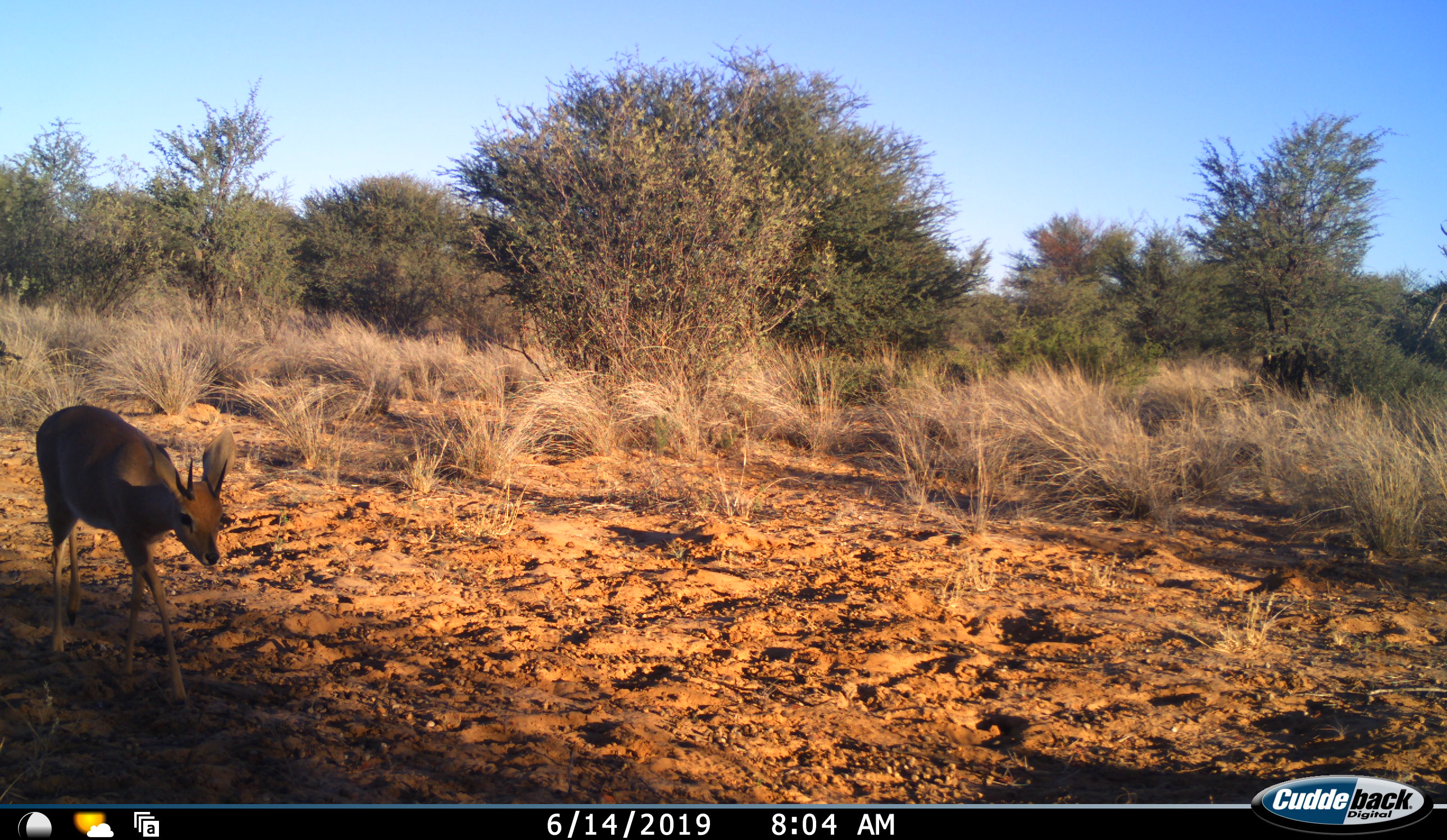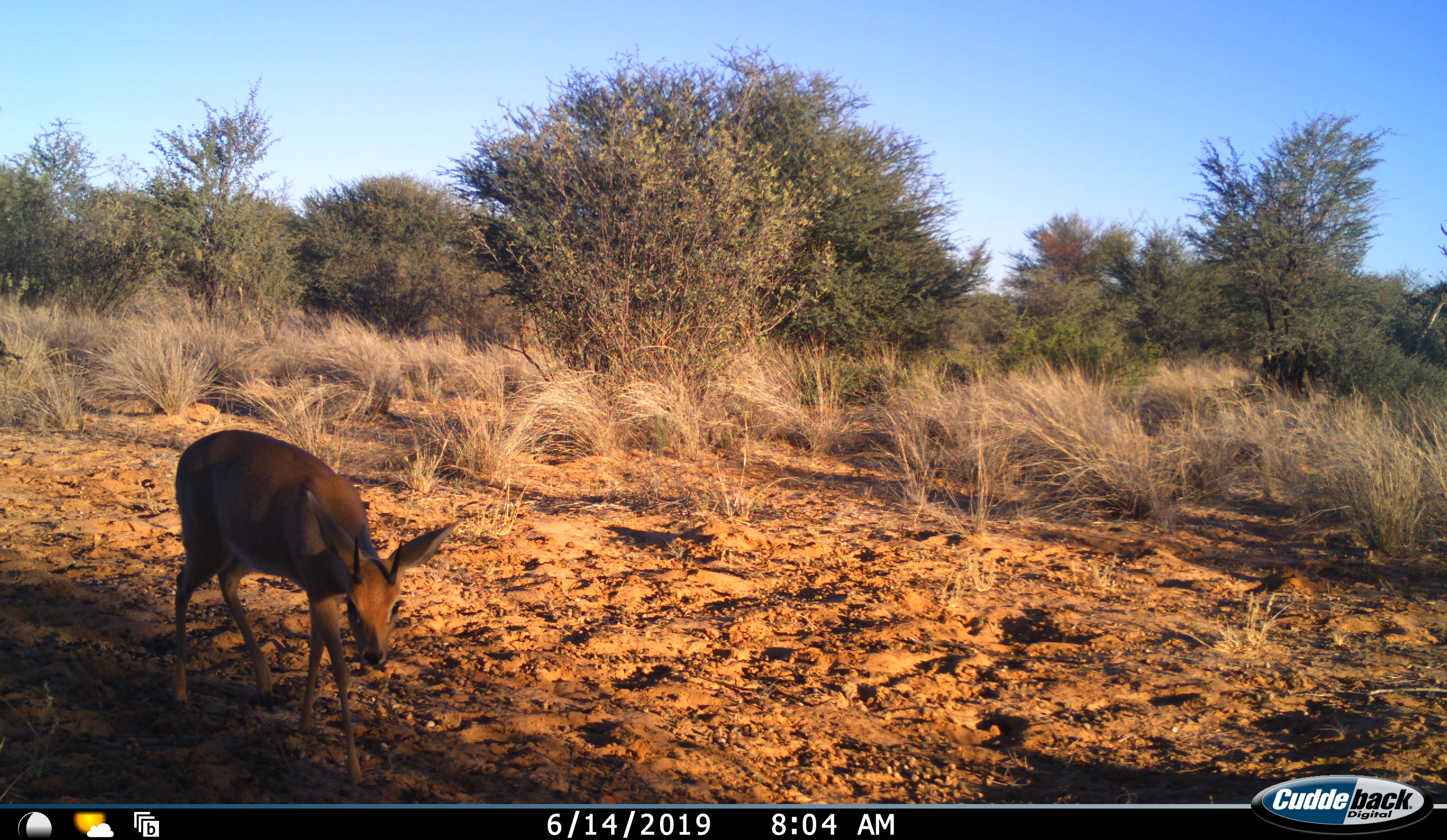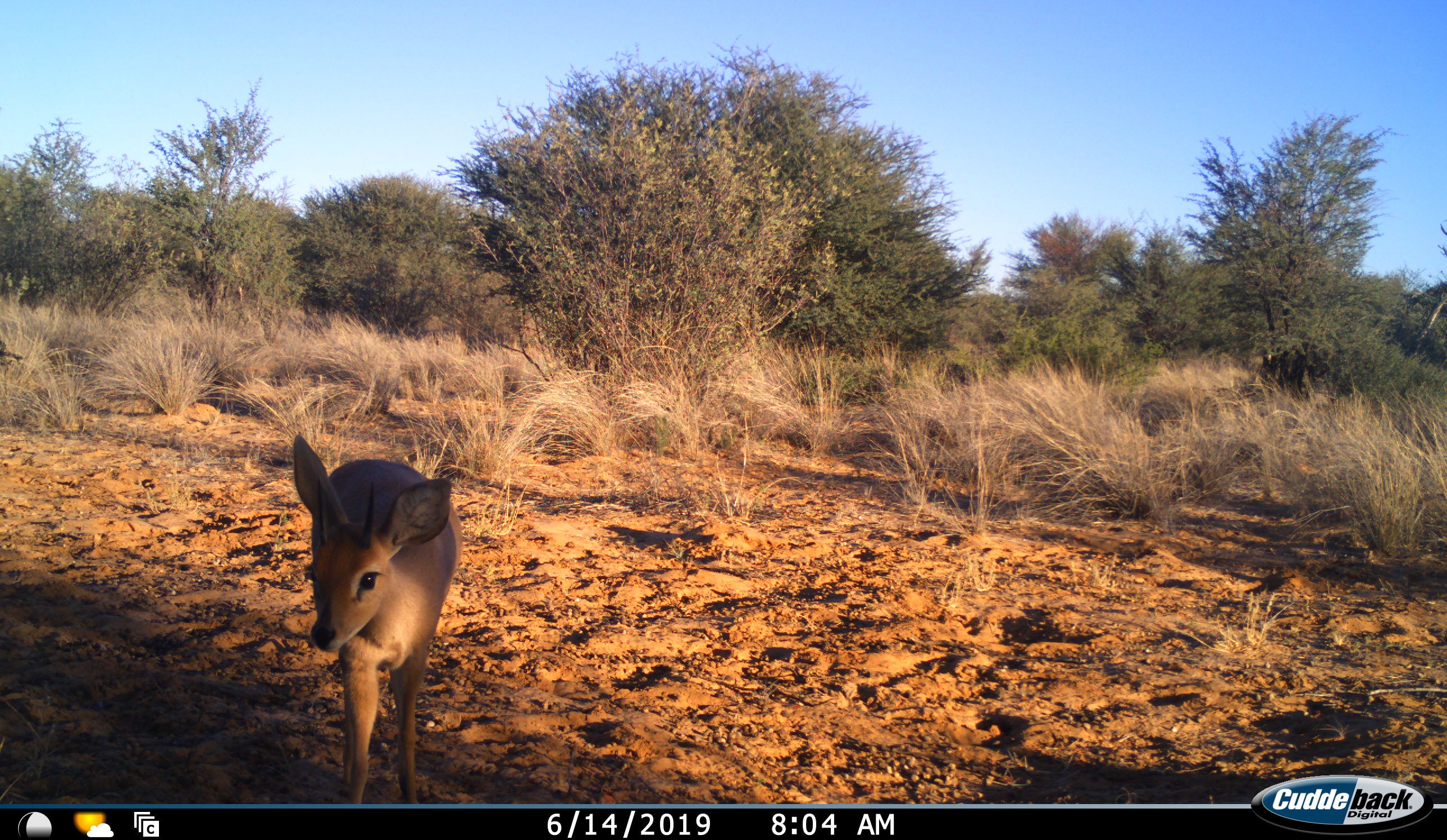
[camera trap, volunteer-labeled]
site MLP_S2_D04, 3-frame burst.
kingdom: Animalia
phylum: Chordata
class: Mammalia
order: Artiodactyla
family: Bovidae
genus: Raphicerus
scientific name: Raphicerus campestris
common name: steenbok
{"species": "steenbok (Raphicerus campestris)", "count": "1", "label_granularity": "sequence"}